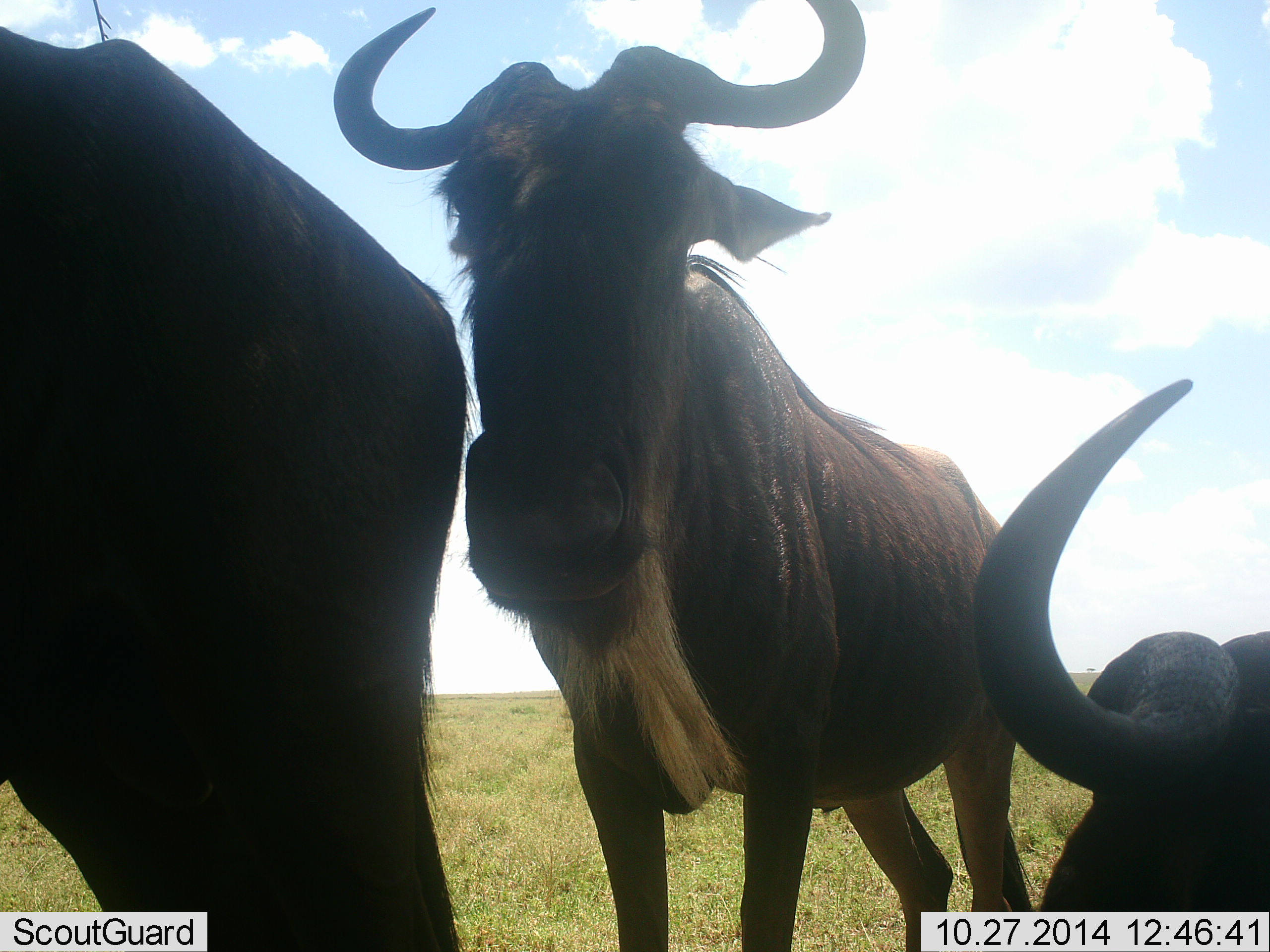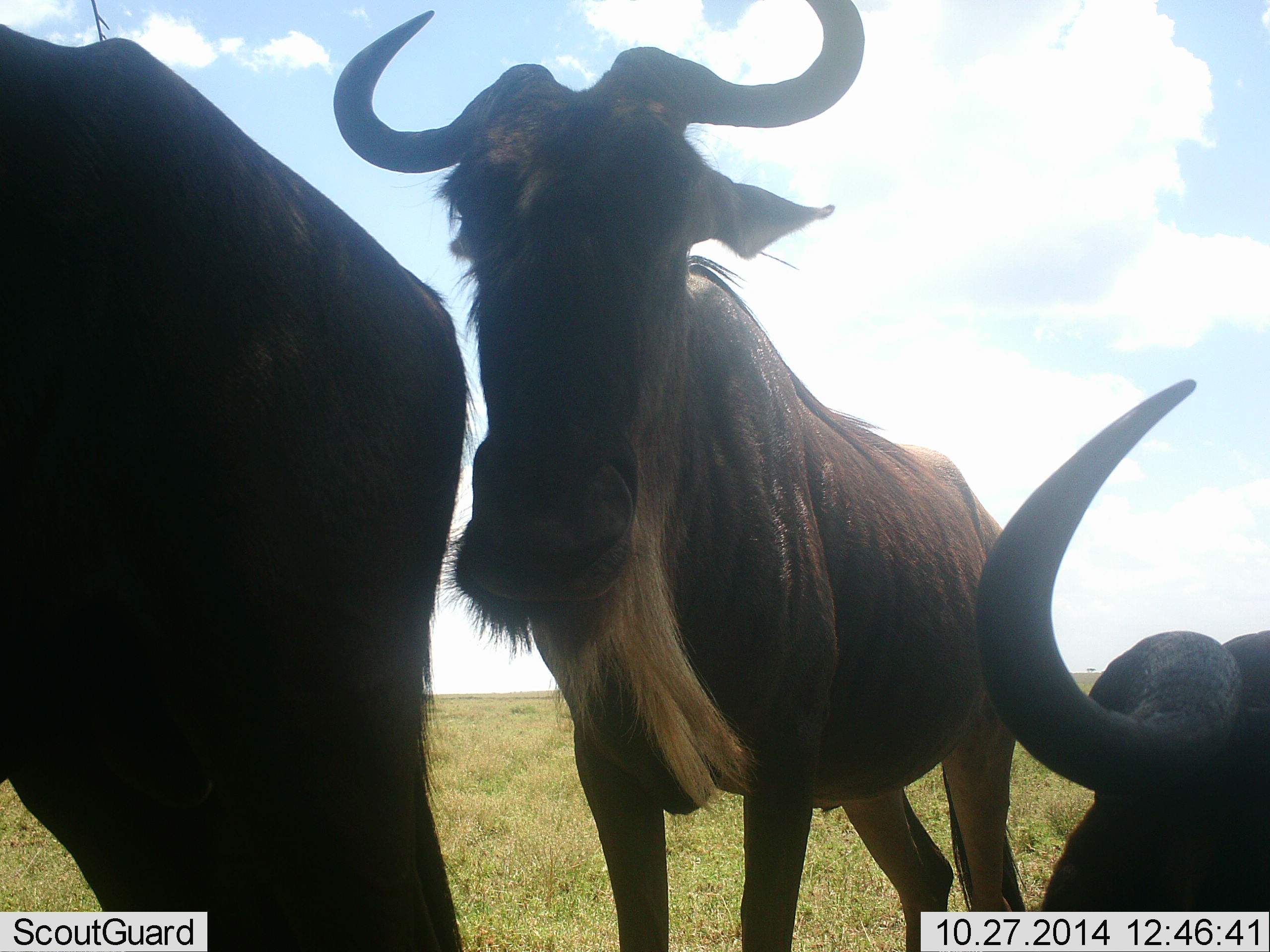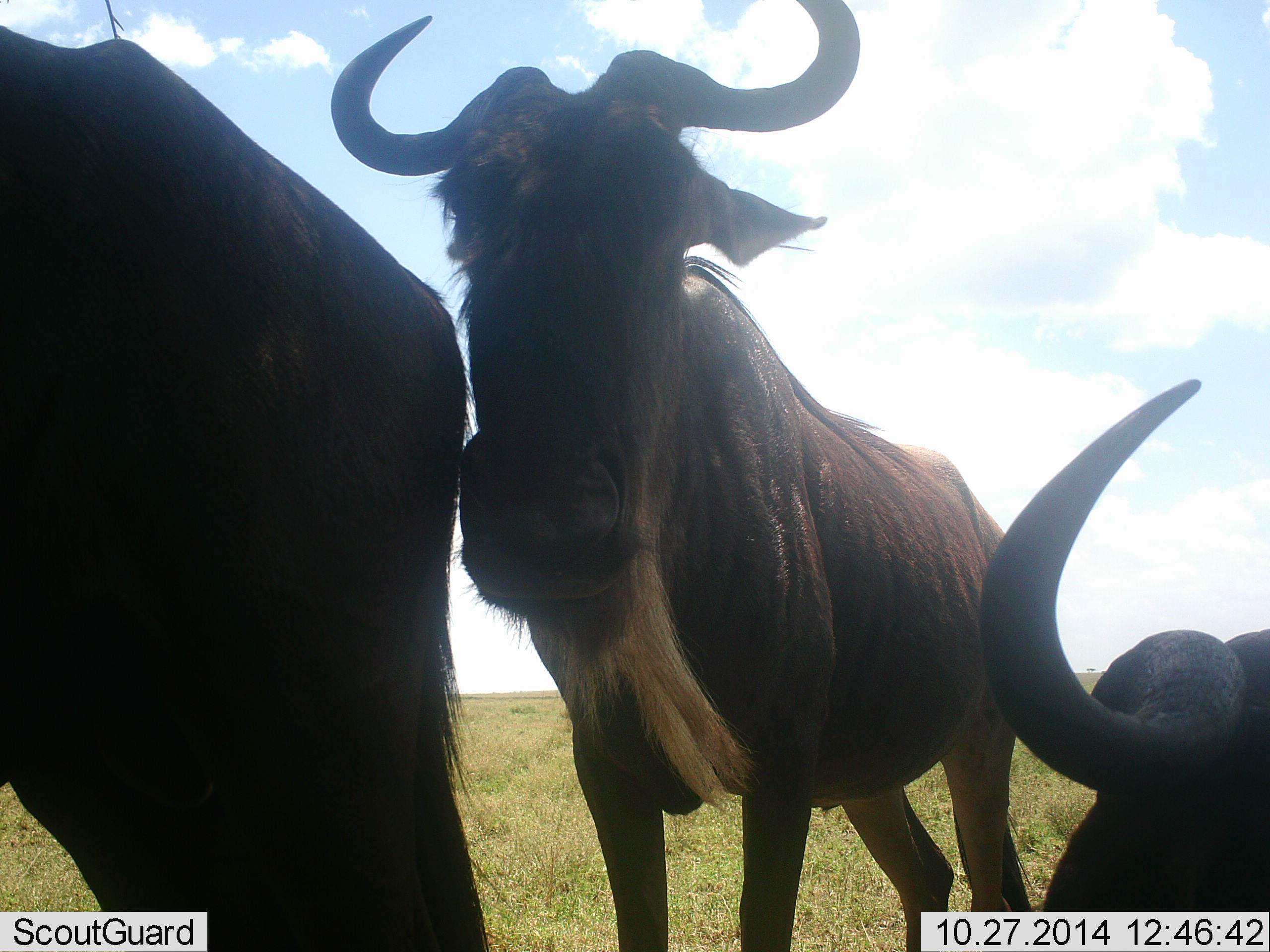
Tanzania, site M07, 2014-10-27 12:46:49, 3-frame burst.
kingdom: Animalia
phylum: Chordata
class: Mammalia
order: Artiodactyla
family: Bovidae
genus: Connochaetes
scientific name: Connochaetes taurinus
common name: blue wildebeest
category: wildebeest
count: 3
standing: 90%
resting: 70%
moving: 0%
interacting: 0%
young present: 0%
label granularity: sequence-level